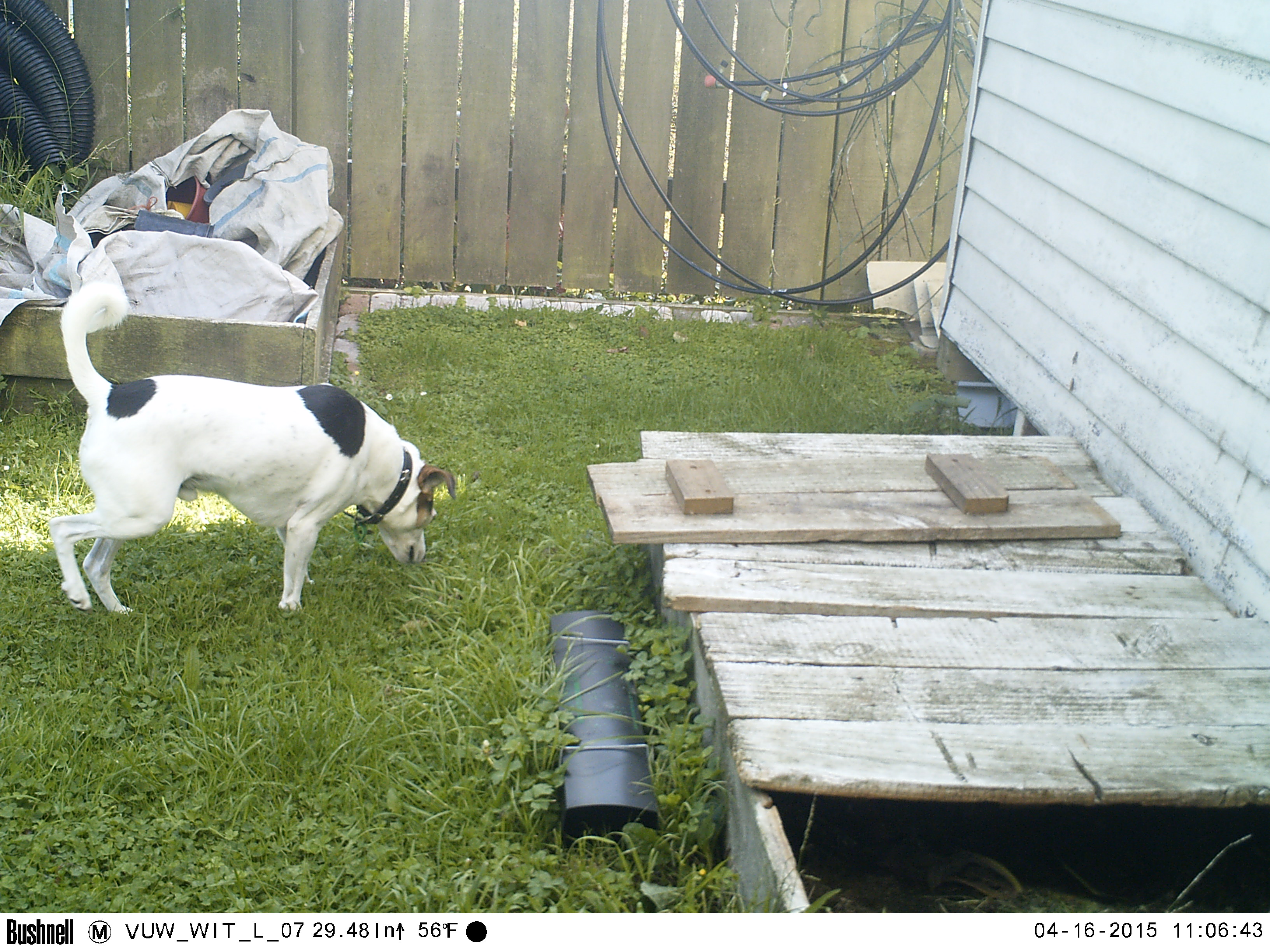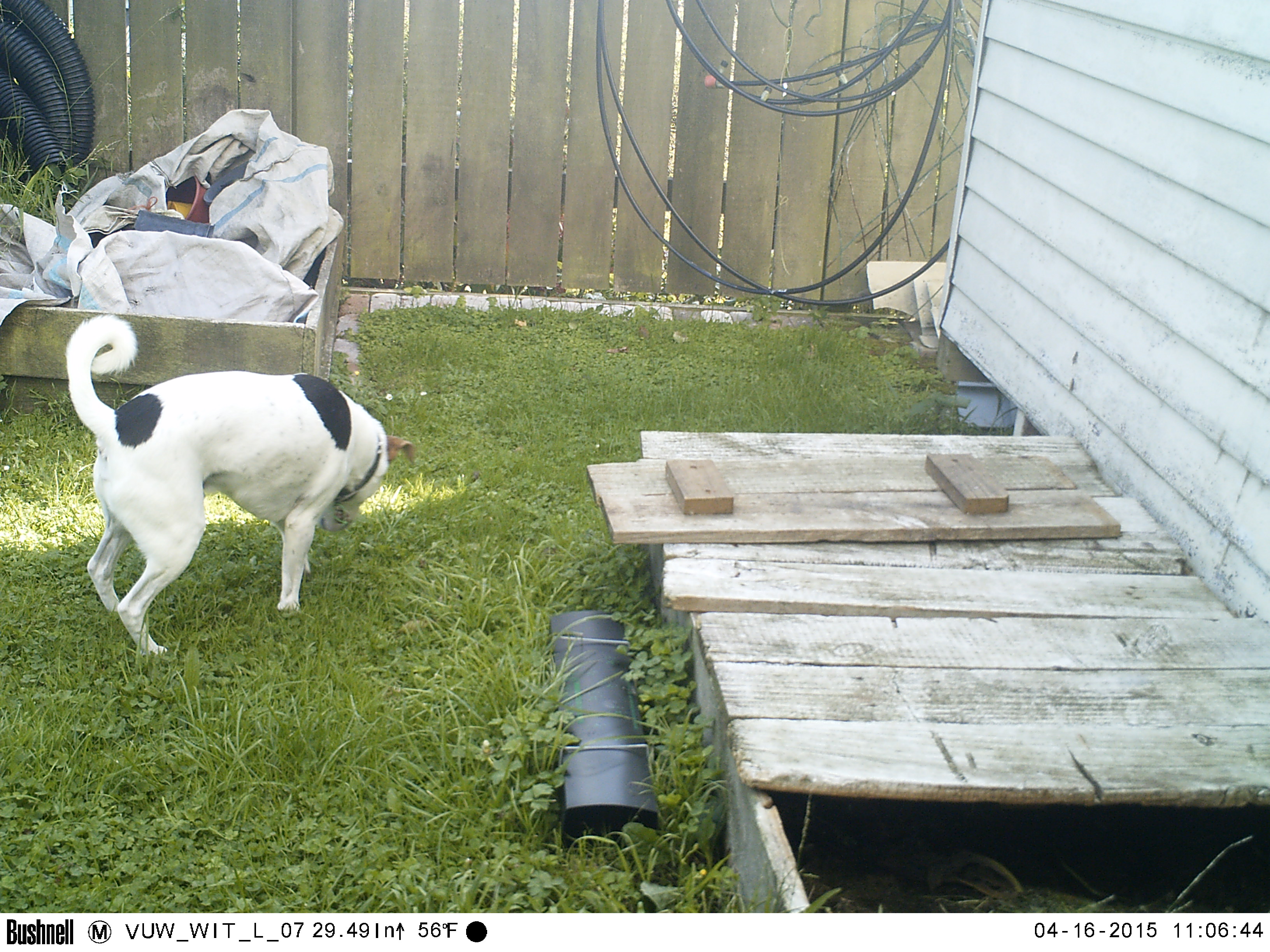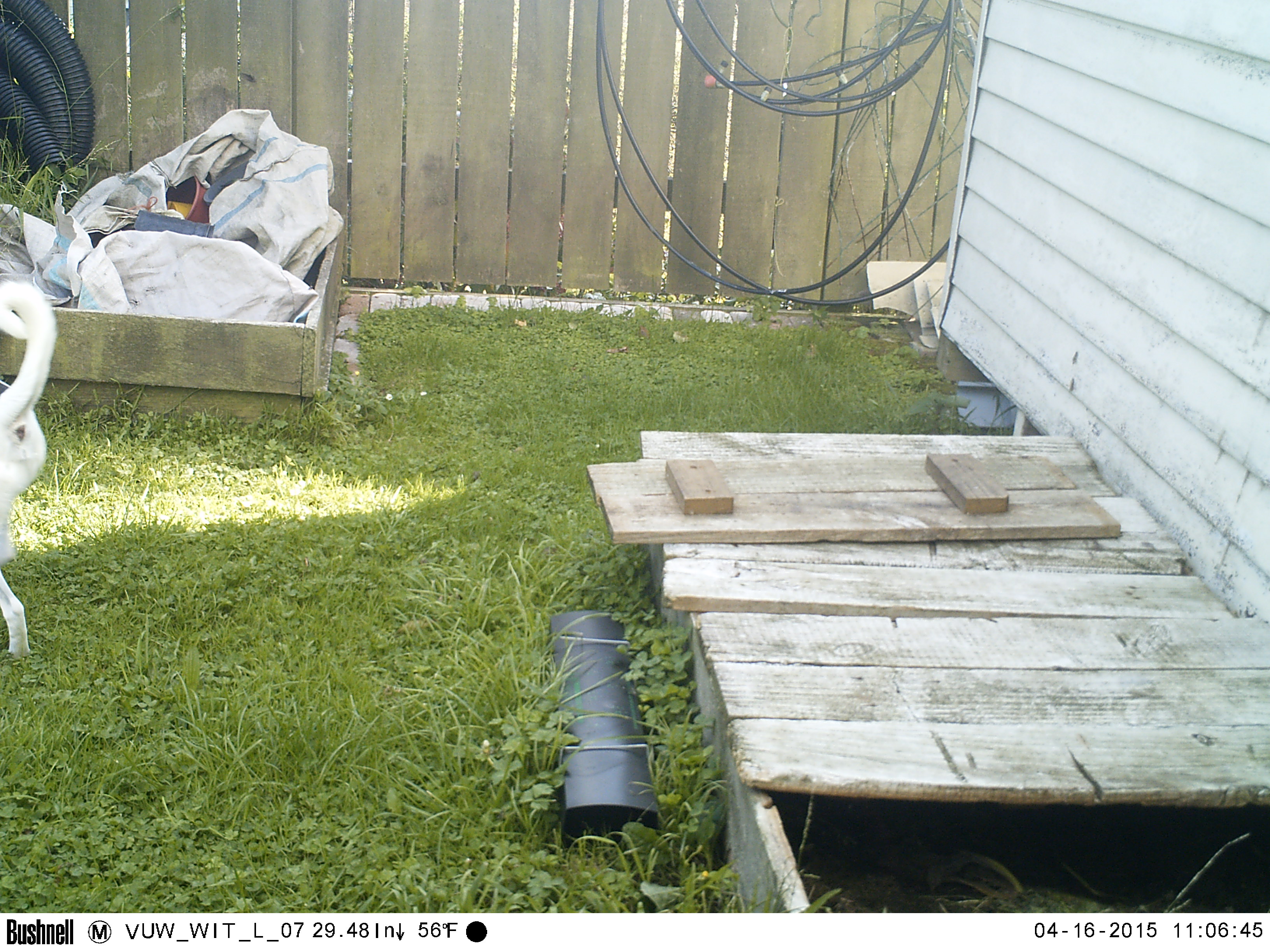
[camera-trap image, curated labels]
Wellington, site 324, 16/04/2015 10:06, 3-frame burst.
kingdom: Animalia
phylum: Chordata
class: Mammalia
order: Carnivora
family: Canidae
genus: Canis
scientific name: Canis familiaris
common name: dog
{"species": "dog (Canis familiaris)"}